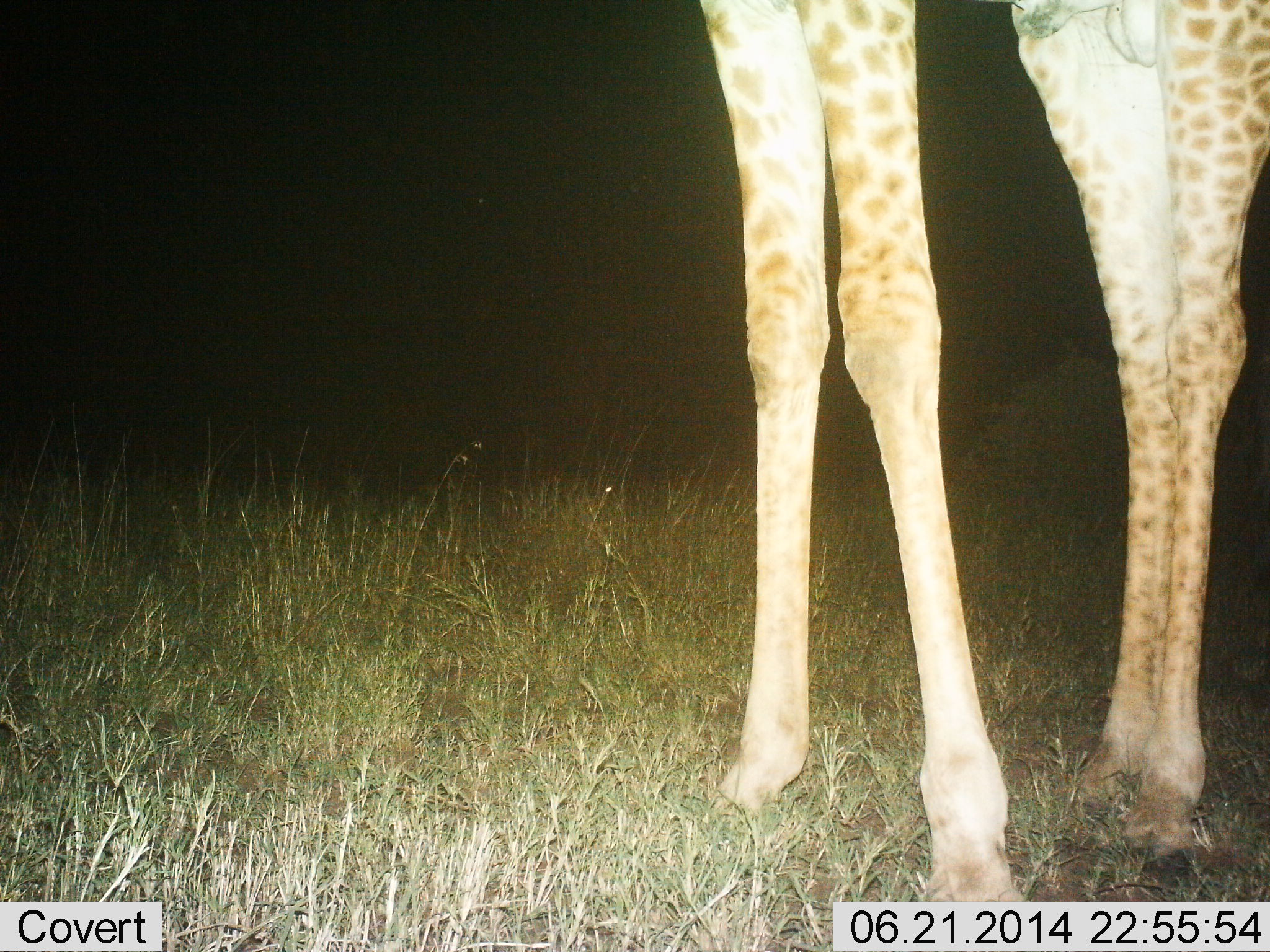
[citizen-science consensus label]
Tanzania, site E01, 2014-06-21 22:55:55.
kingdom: Animalia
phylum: Chordata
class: Mammalia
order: Artiodactyla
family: Giraffidae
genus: Giraffa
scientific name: Giraffa camelopardalis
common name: giraffe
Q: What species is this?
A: Giraffe (Giraffa camelopardalis).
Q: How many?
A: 1.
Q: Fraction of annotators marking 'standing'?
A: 100%.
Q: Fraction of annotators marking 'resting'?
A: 0%.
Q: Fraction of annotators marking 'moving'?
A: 0%.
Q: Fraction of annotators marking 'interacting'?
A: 0%.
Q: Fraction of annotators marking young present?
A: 0%.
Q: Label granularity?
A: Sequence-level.